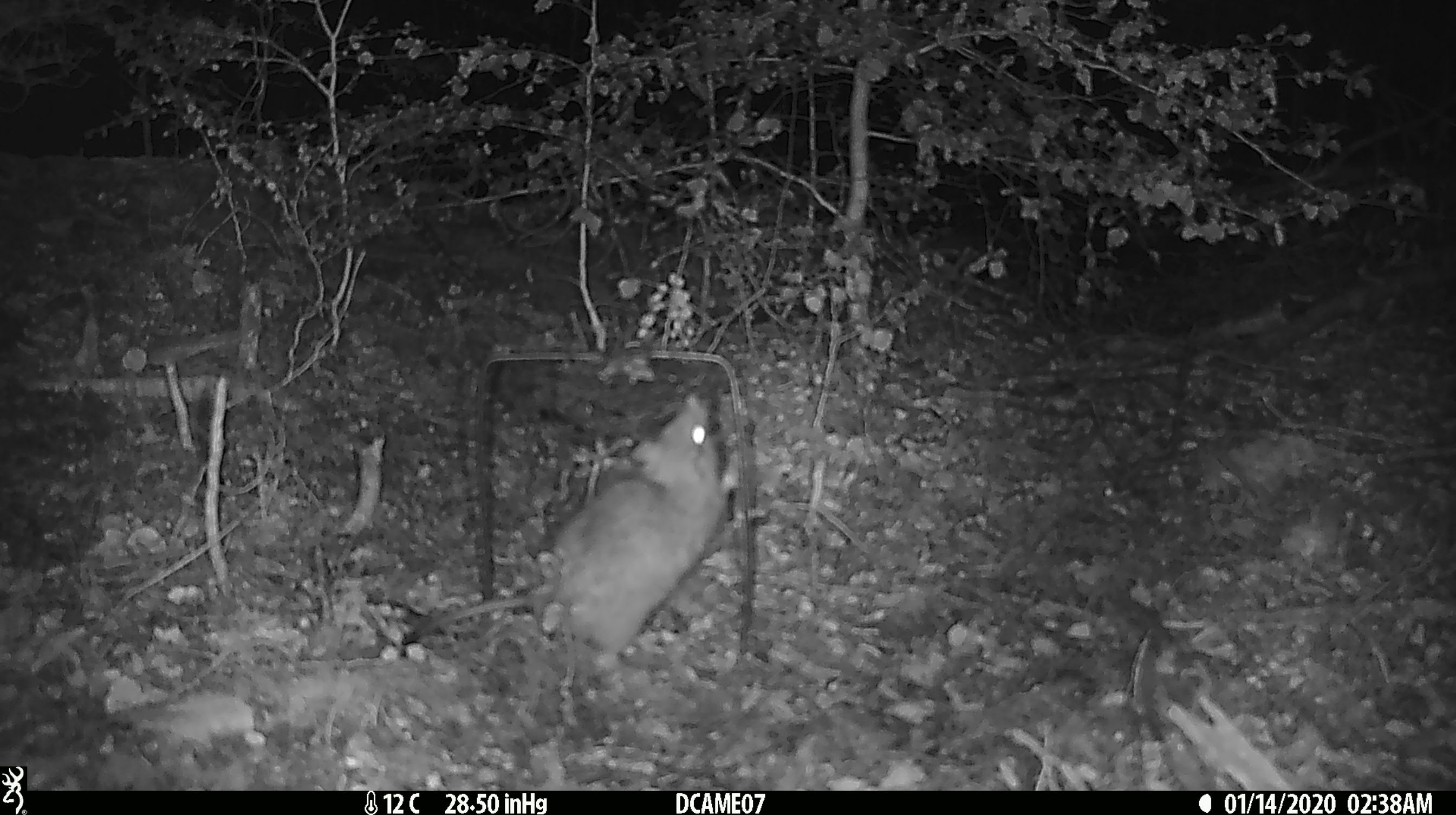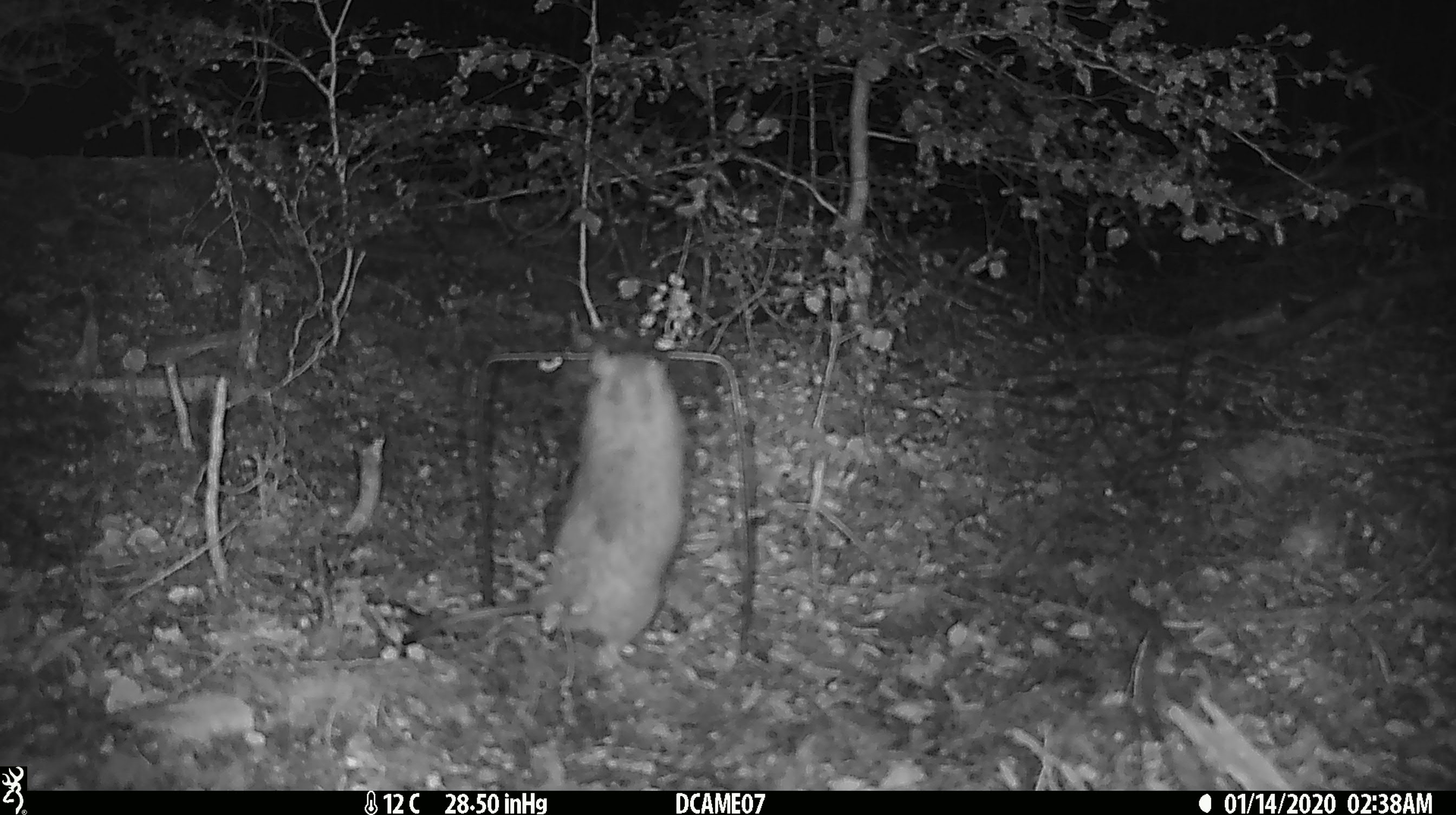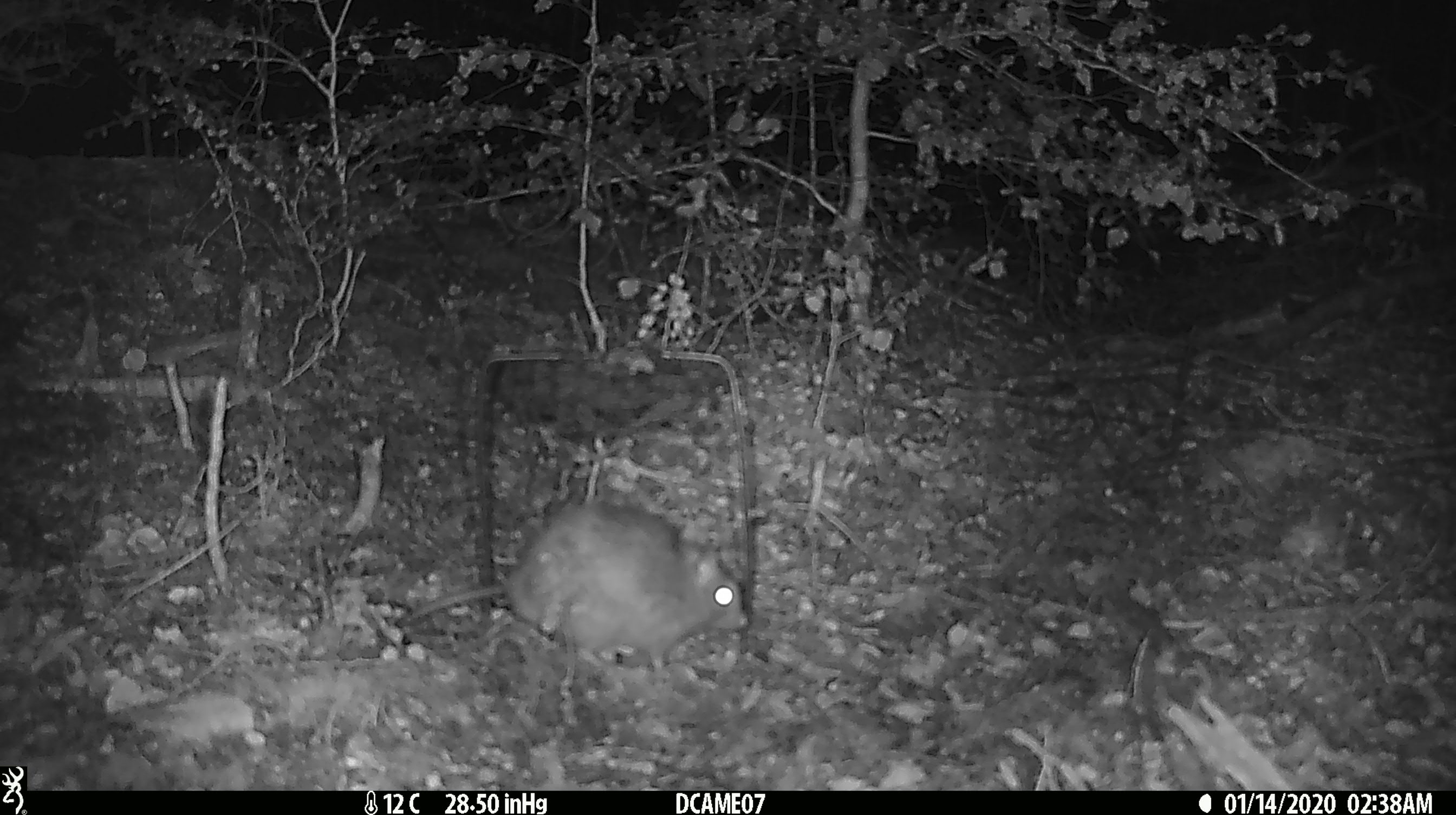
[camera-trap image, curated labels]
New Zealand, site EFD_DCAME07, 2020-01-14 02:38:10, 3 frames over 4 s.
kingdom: Animalia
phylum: Chordata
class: Mammalia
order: Rodentia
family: Muridae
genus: Rattus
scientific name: Rattus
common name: rat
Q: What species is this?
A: Rat (Rattus).